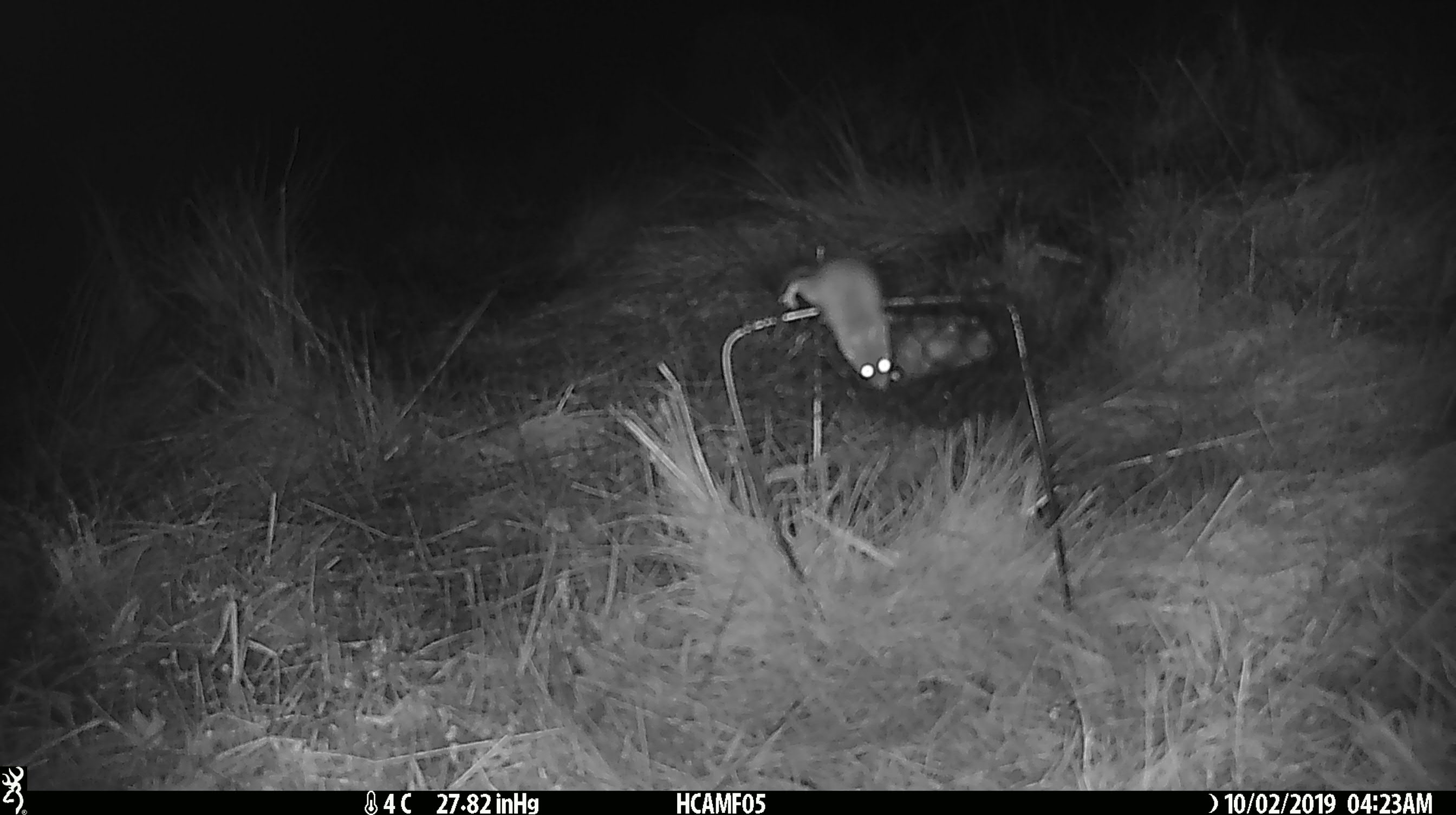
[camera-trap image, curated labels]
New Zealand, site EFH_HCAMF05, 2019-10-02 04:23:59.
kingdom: Animalia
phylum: Chordata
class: Mammalia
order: Rodentia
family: Muridae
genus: Mus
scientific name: Mus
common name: mouse